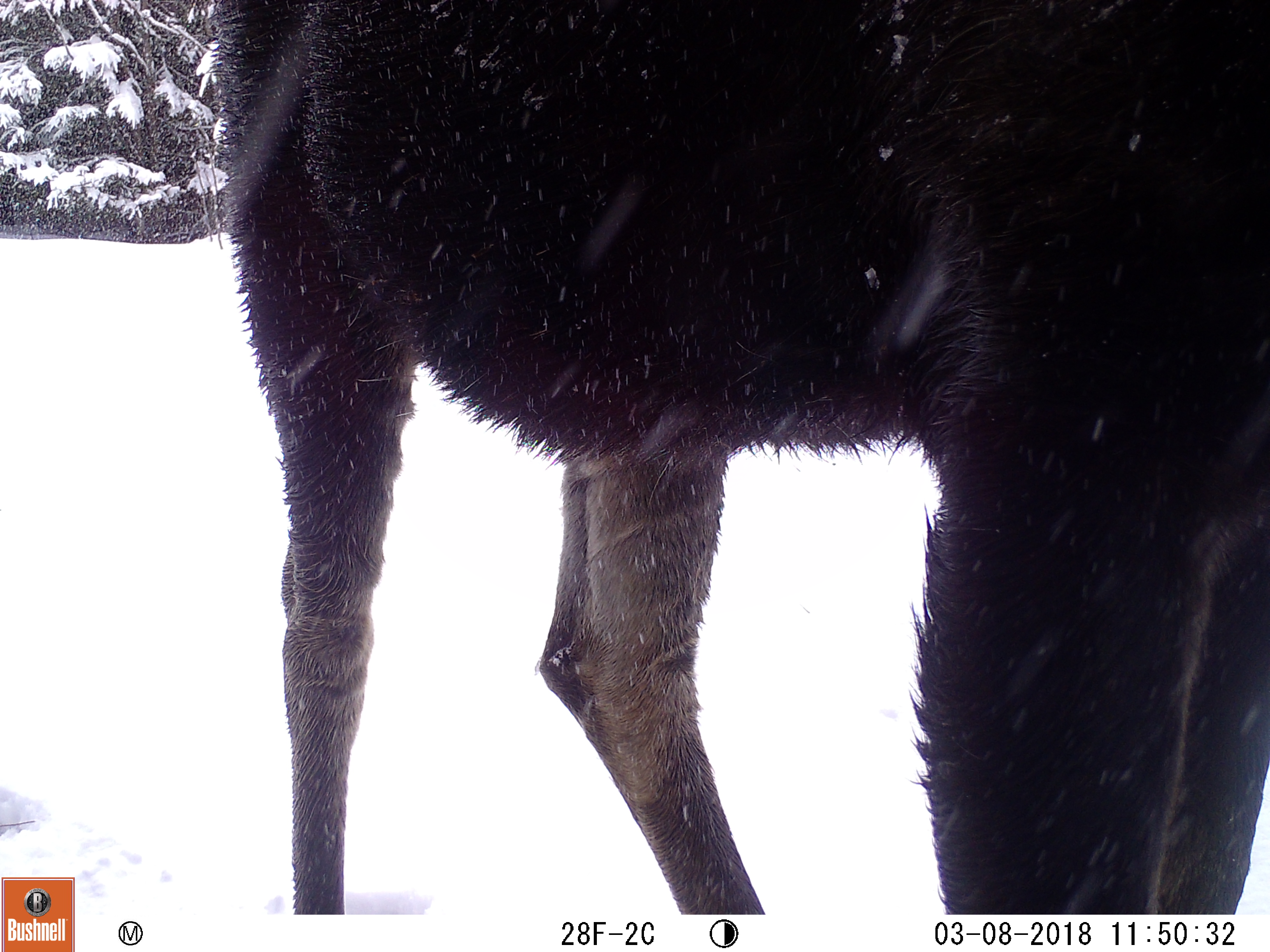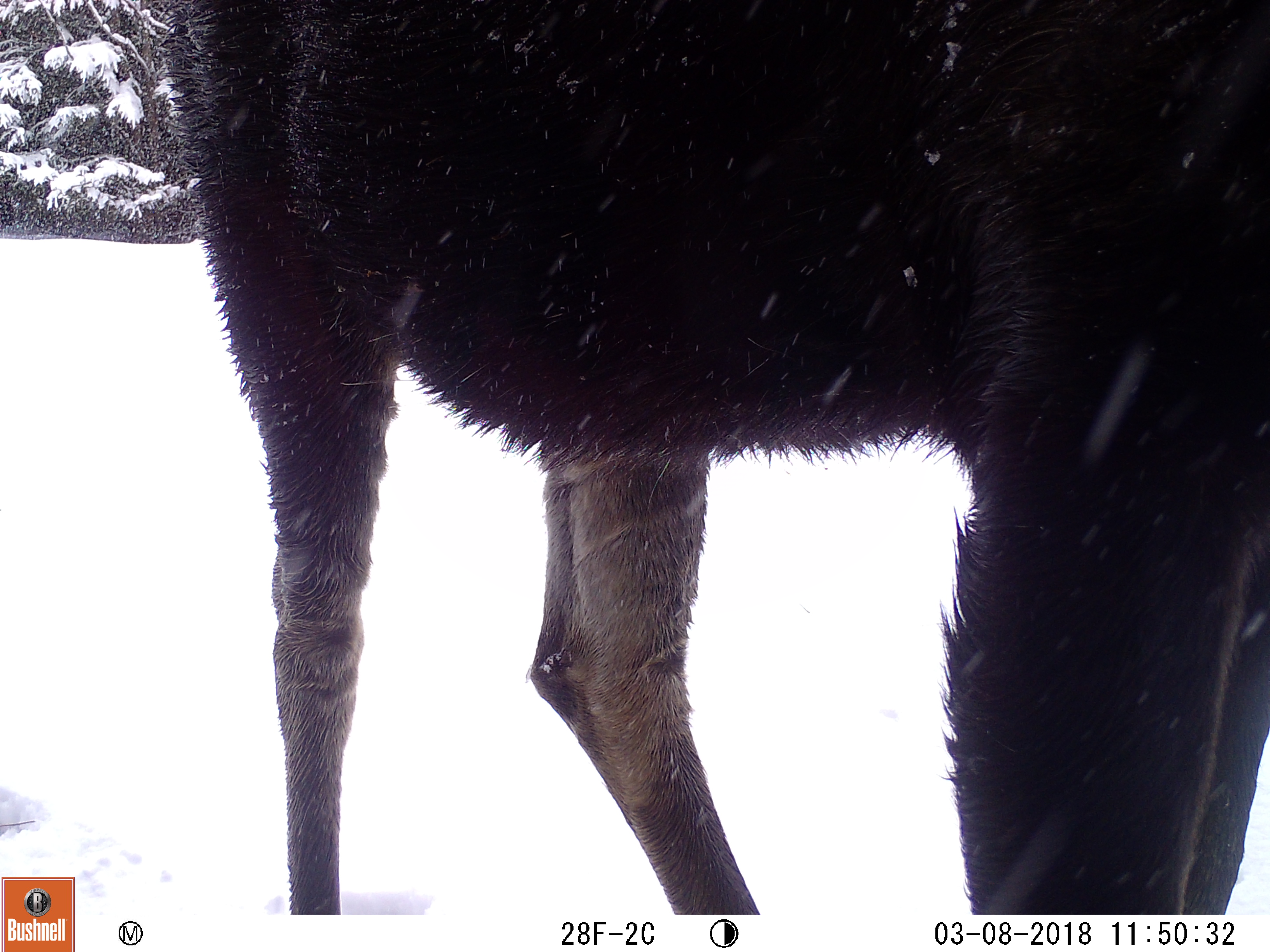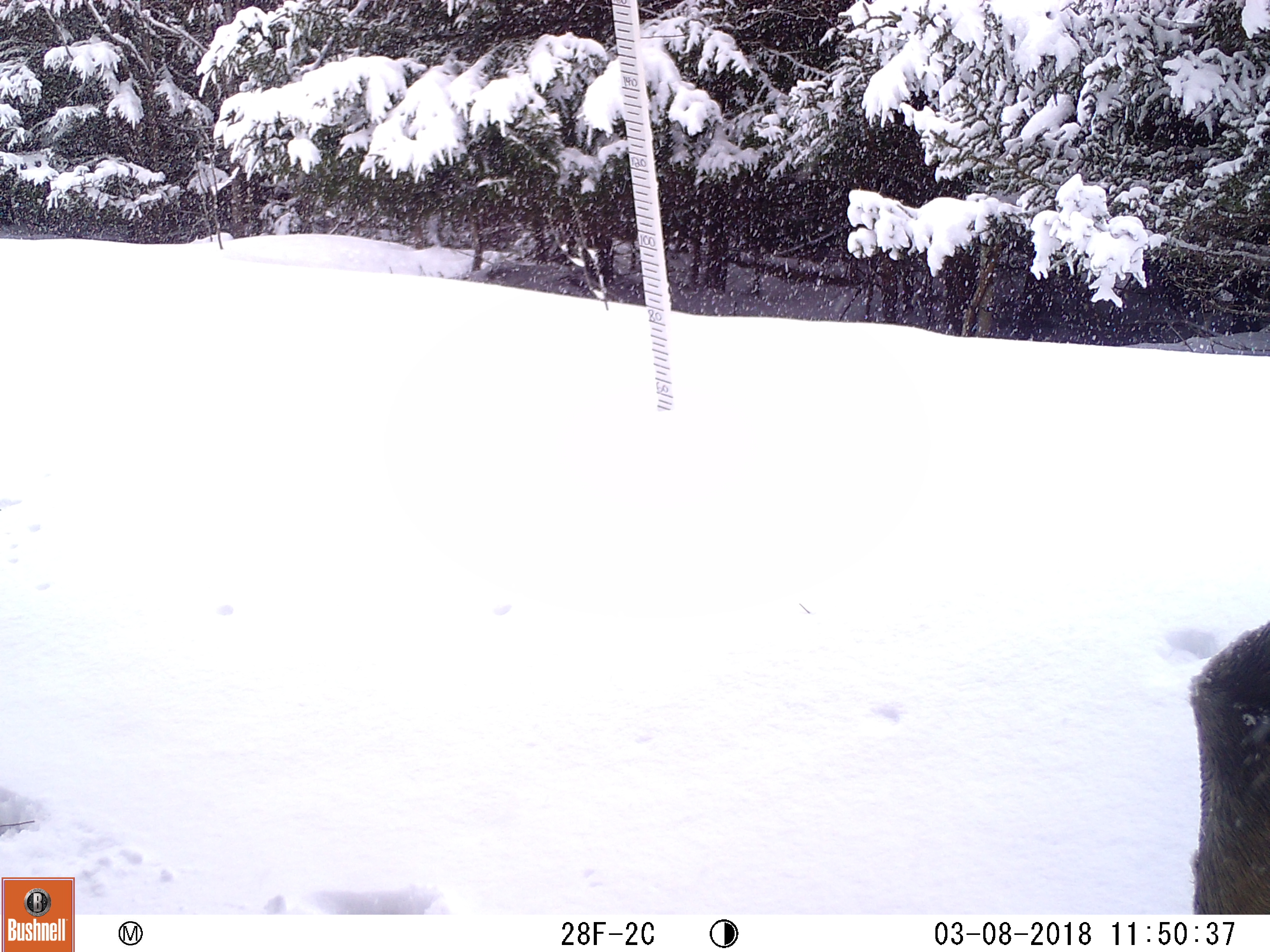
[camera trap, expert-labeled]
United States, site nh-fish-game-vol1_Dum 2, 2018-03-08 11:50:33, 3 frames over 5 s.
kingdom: Animalia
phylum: Chordata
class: Mammalia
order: Artiodactyla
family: Cervidae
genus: Alces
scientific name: Alces alces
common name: moose